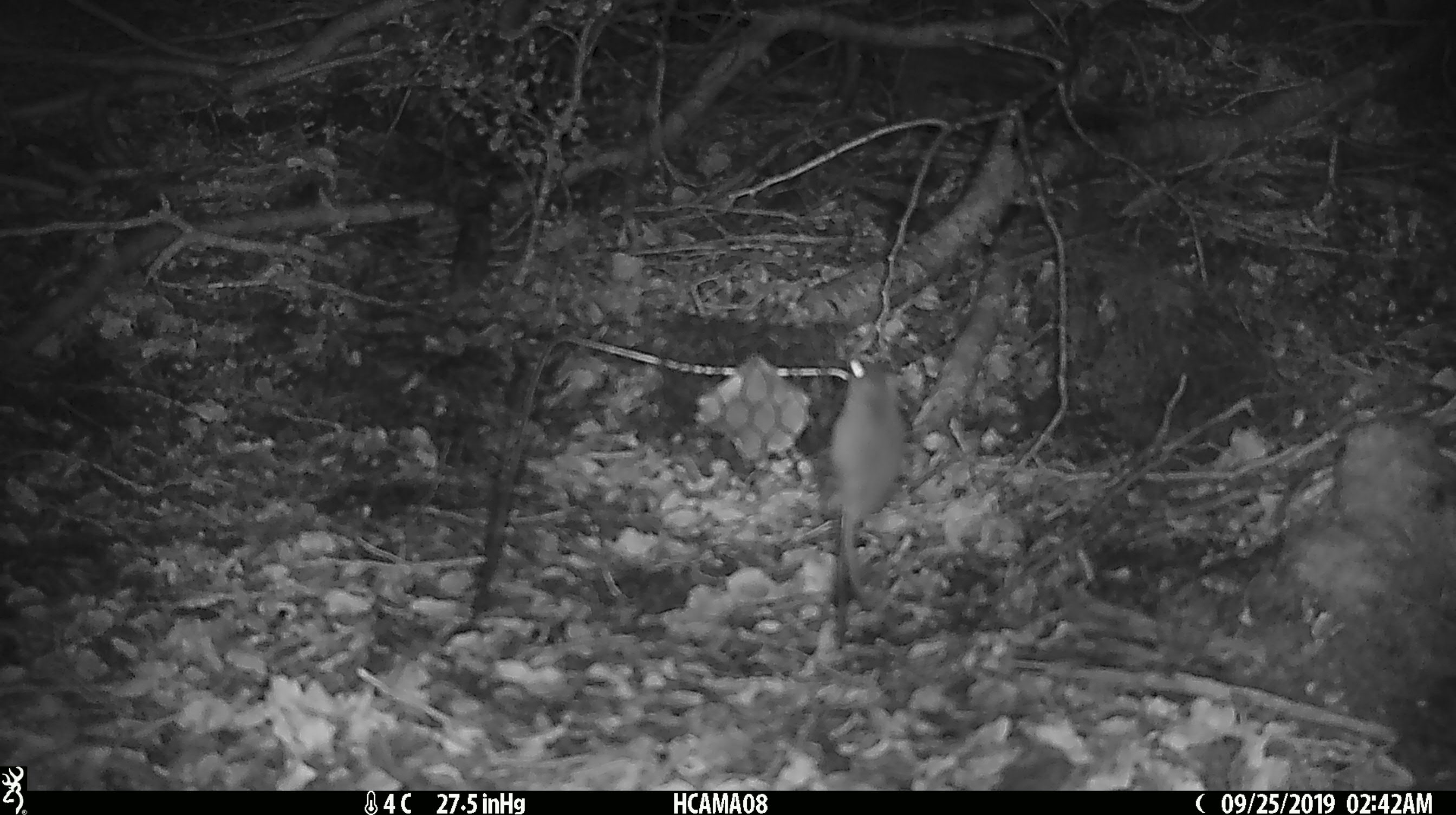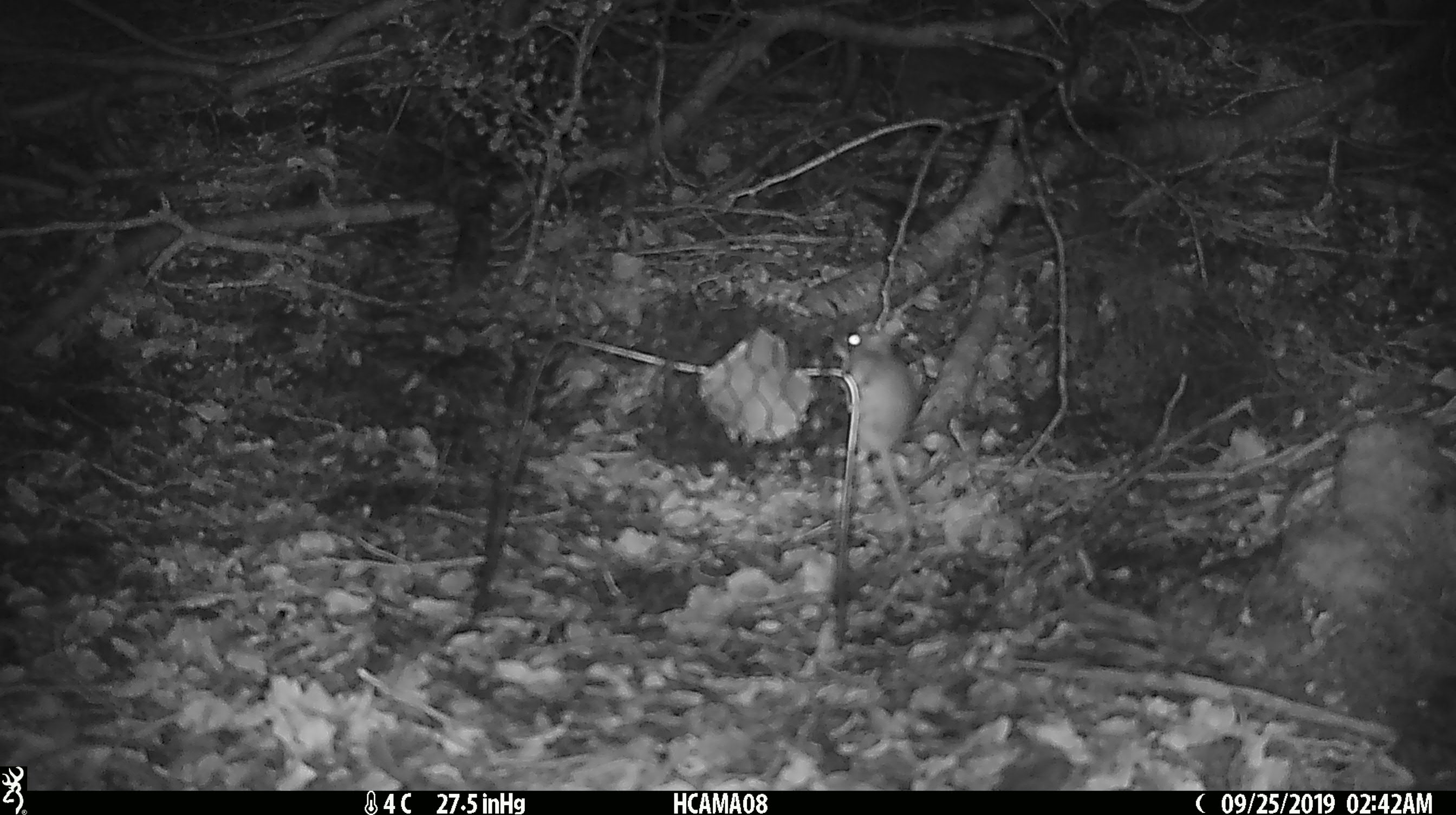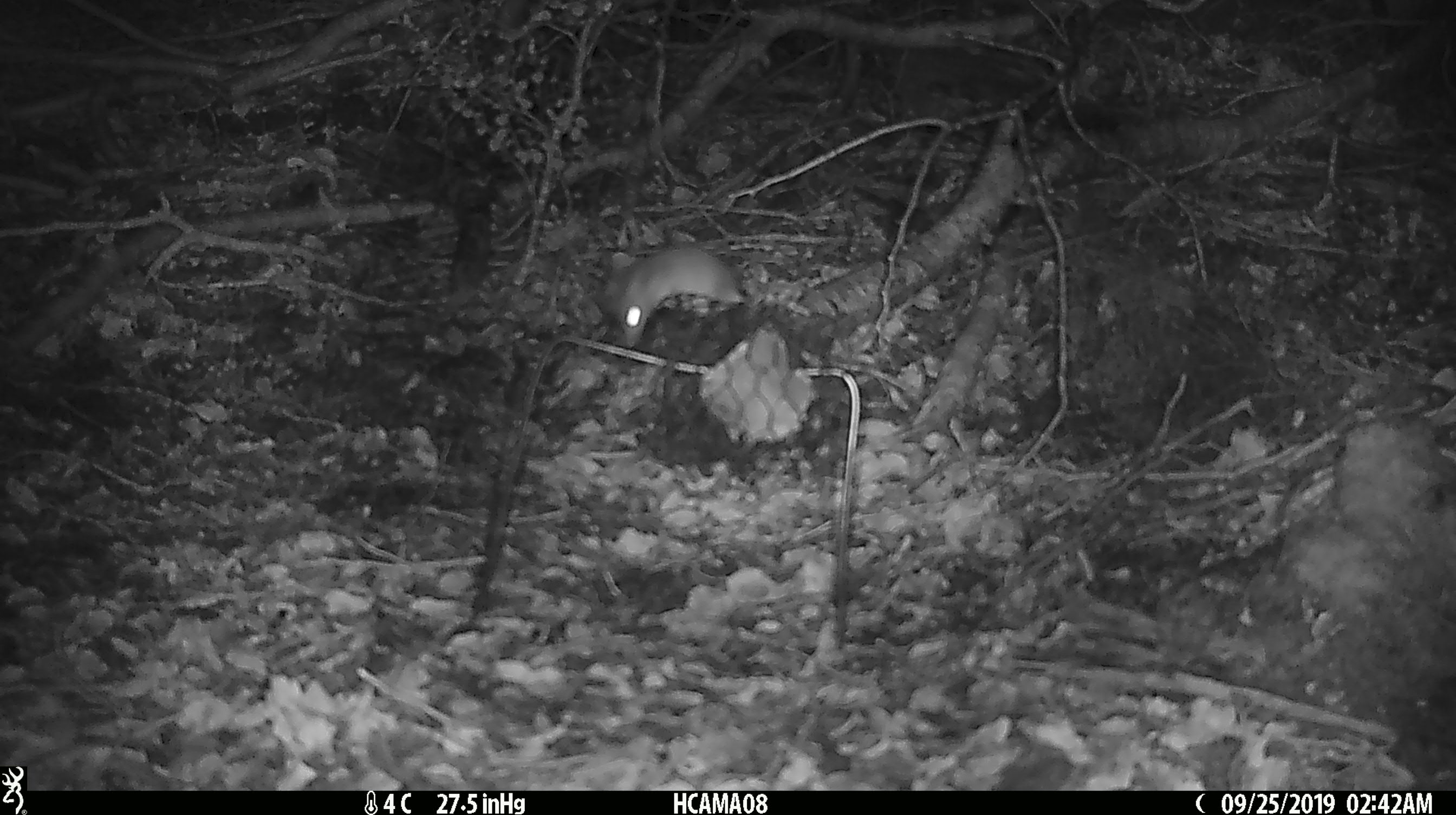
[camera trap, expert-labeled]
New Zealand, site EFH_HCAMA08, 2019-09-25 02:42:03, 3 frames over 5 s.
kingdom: Animalia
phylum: Chordata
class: Mammalia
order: Rodentia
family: Muridae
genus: Mus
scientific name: Mus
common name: mouse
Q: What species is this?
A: Mouse (Mus).